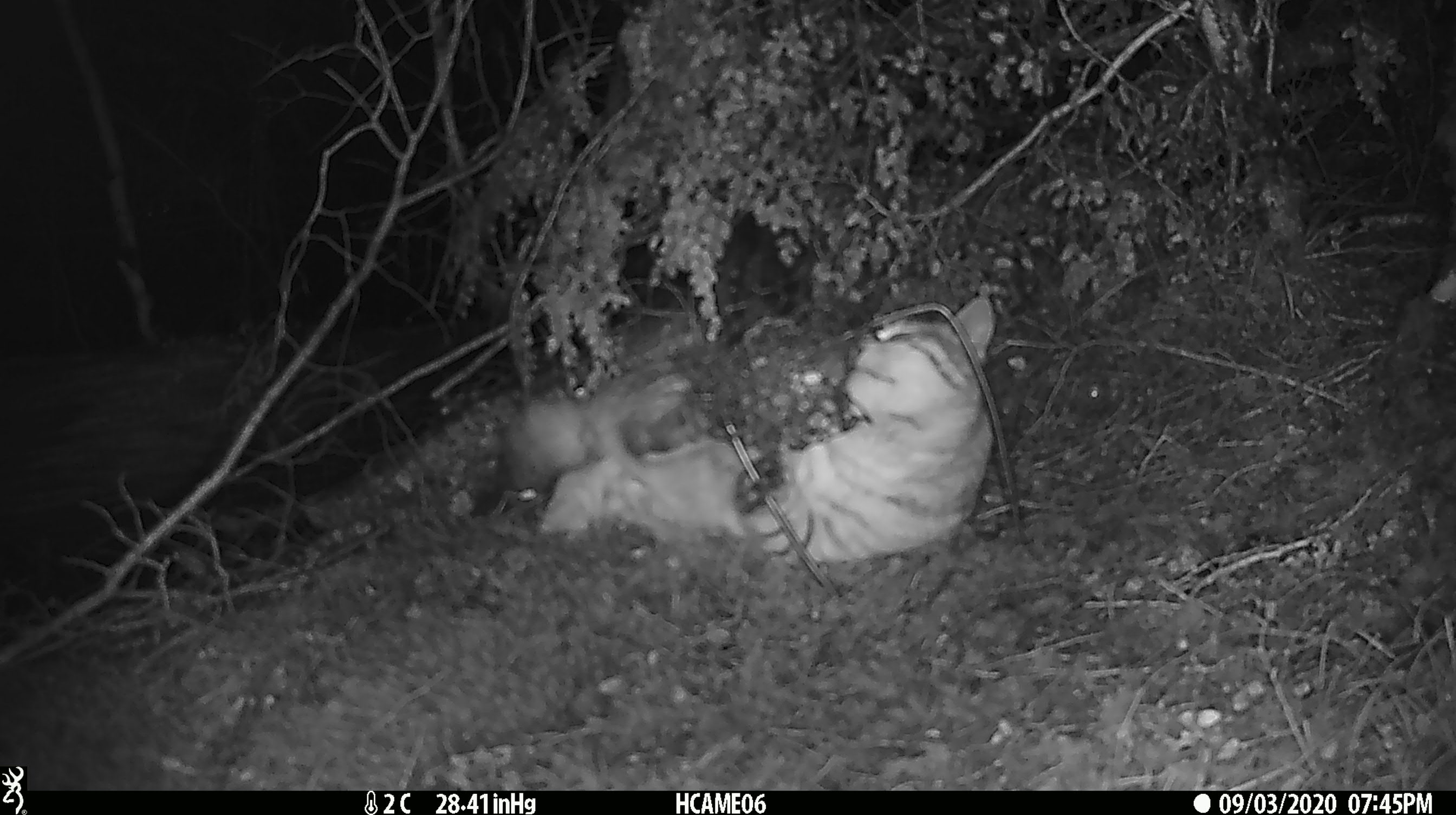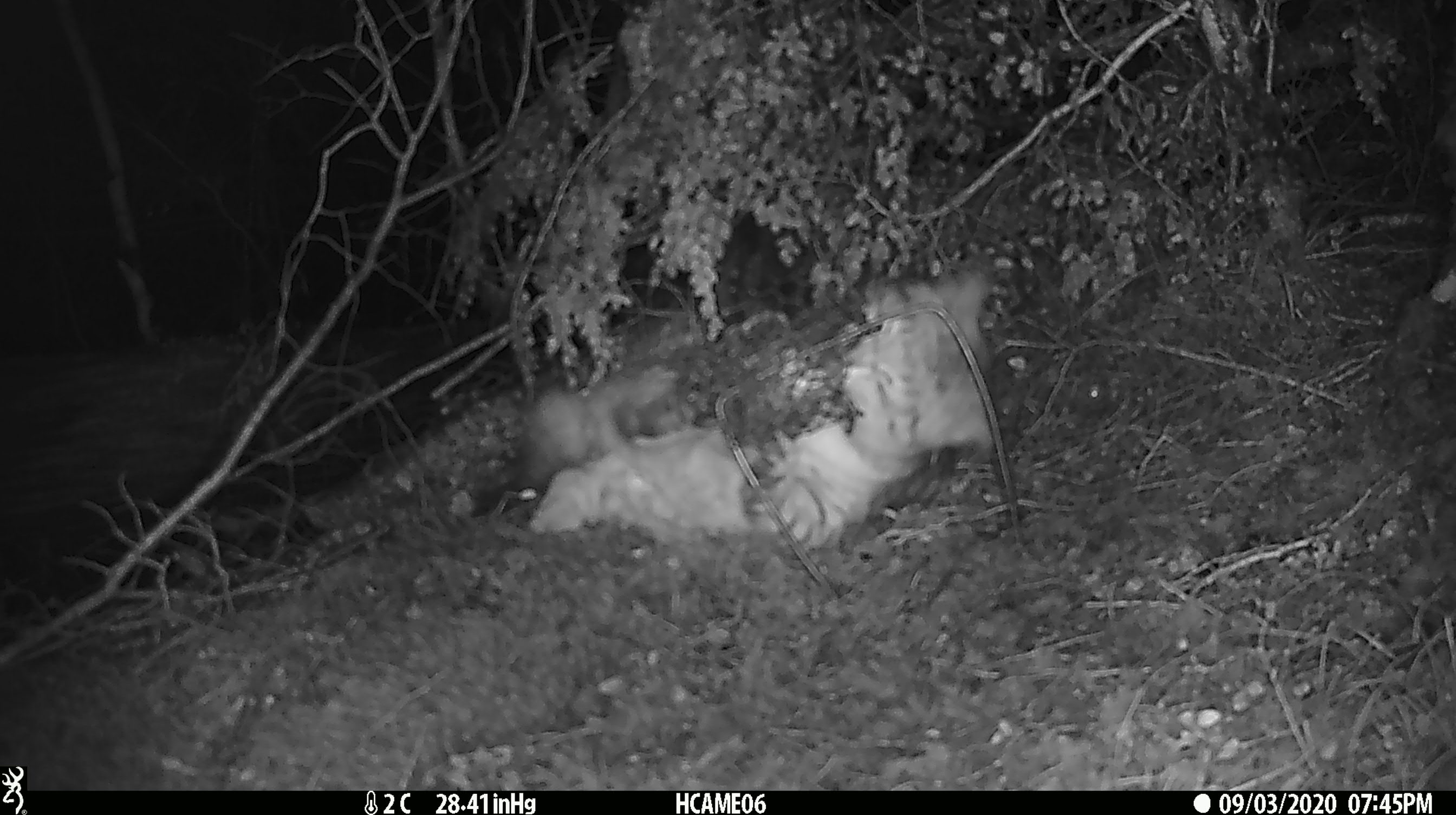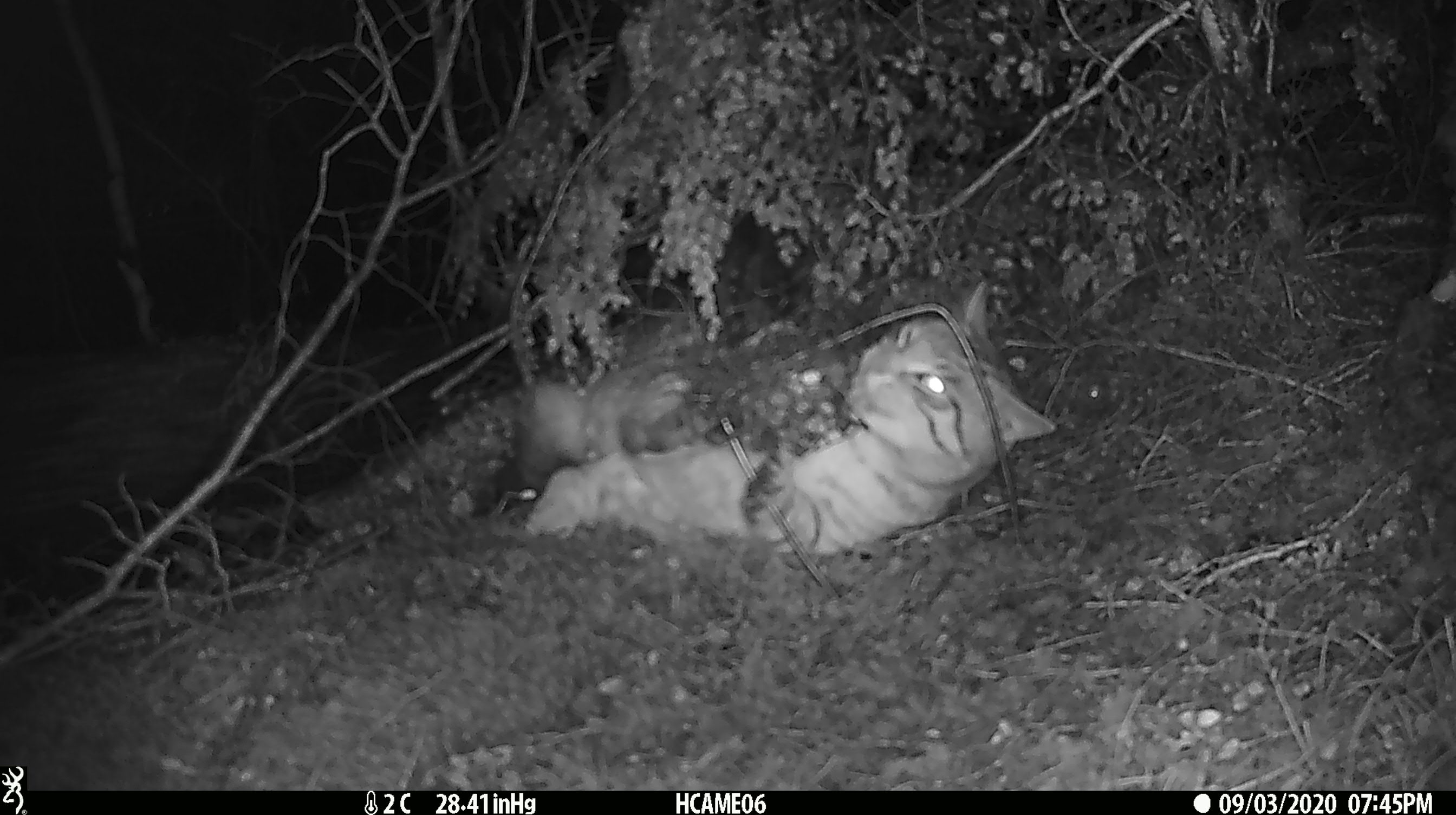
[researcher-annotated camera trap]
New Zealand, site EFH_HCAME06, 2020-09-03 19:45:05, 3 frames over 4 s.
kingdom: Animalia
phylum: Chordata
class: Mammalia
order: Carnivora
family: Felidae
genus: Felis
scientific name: Felis catus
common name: domestic cat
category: cat